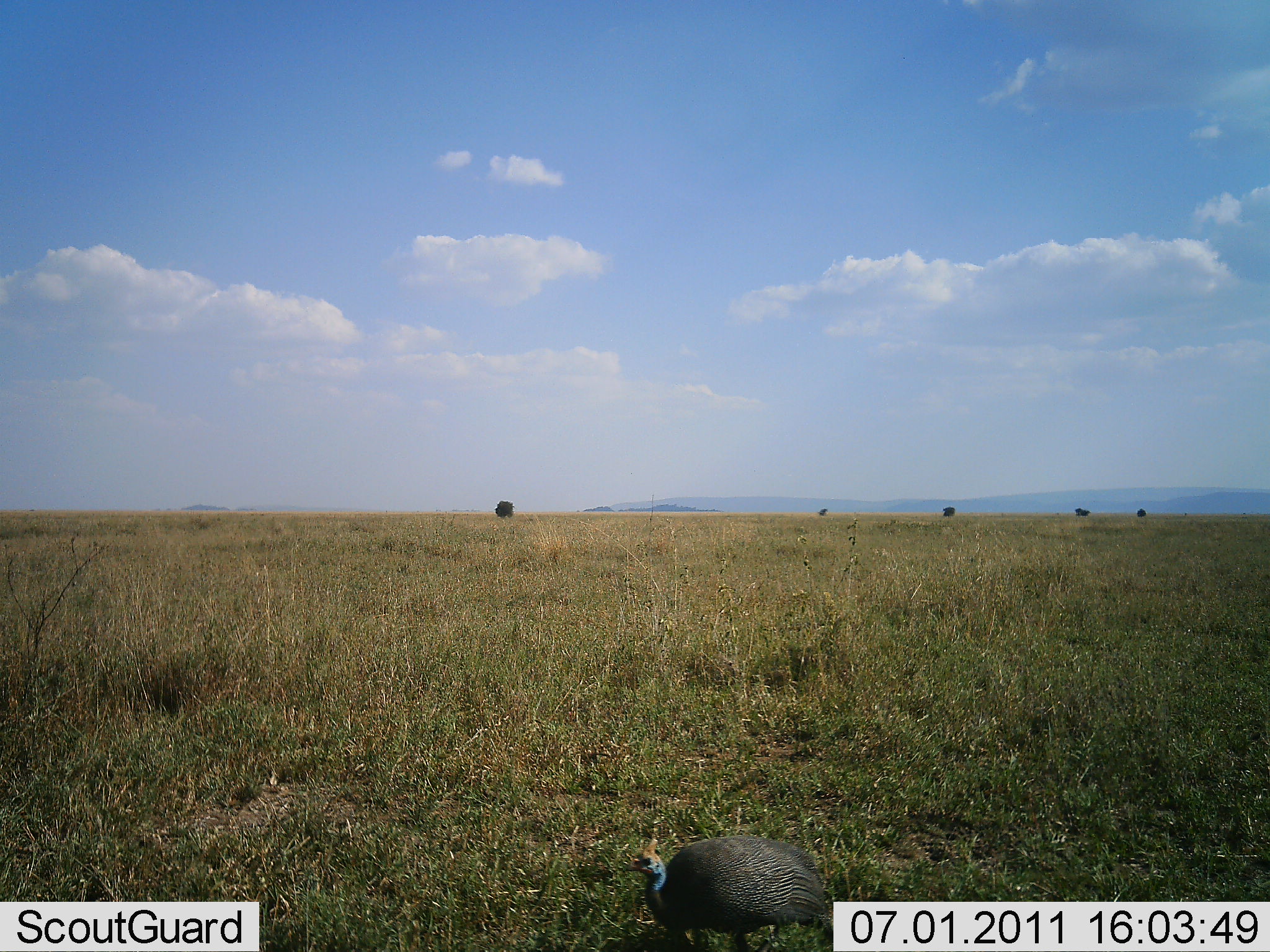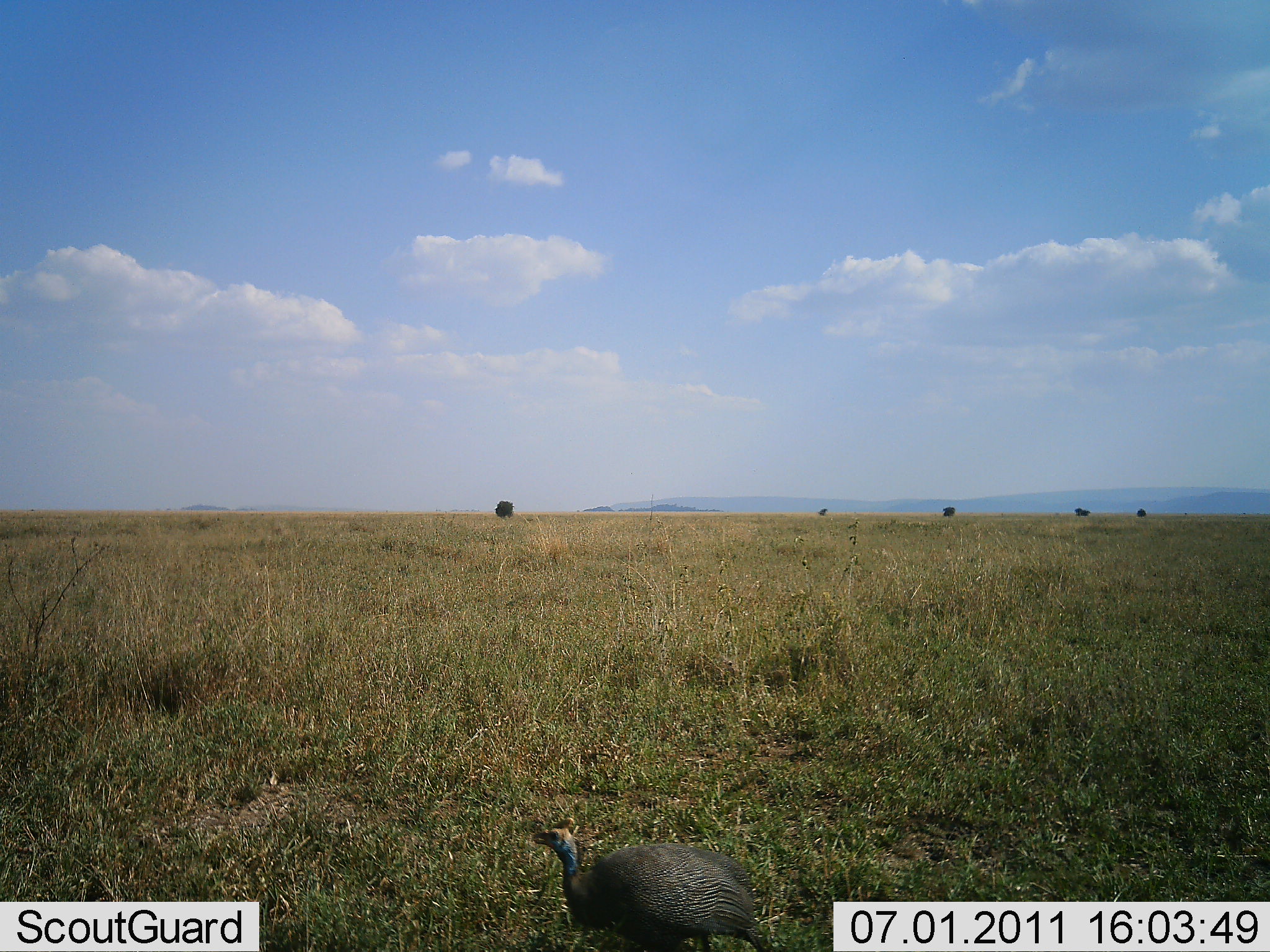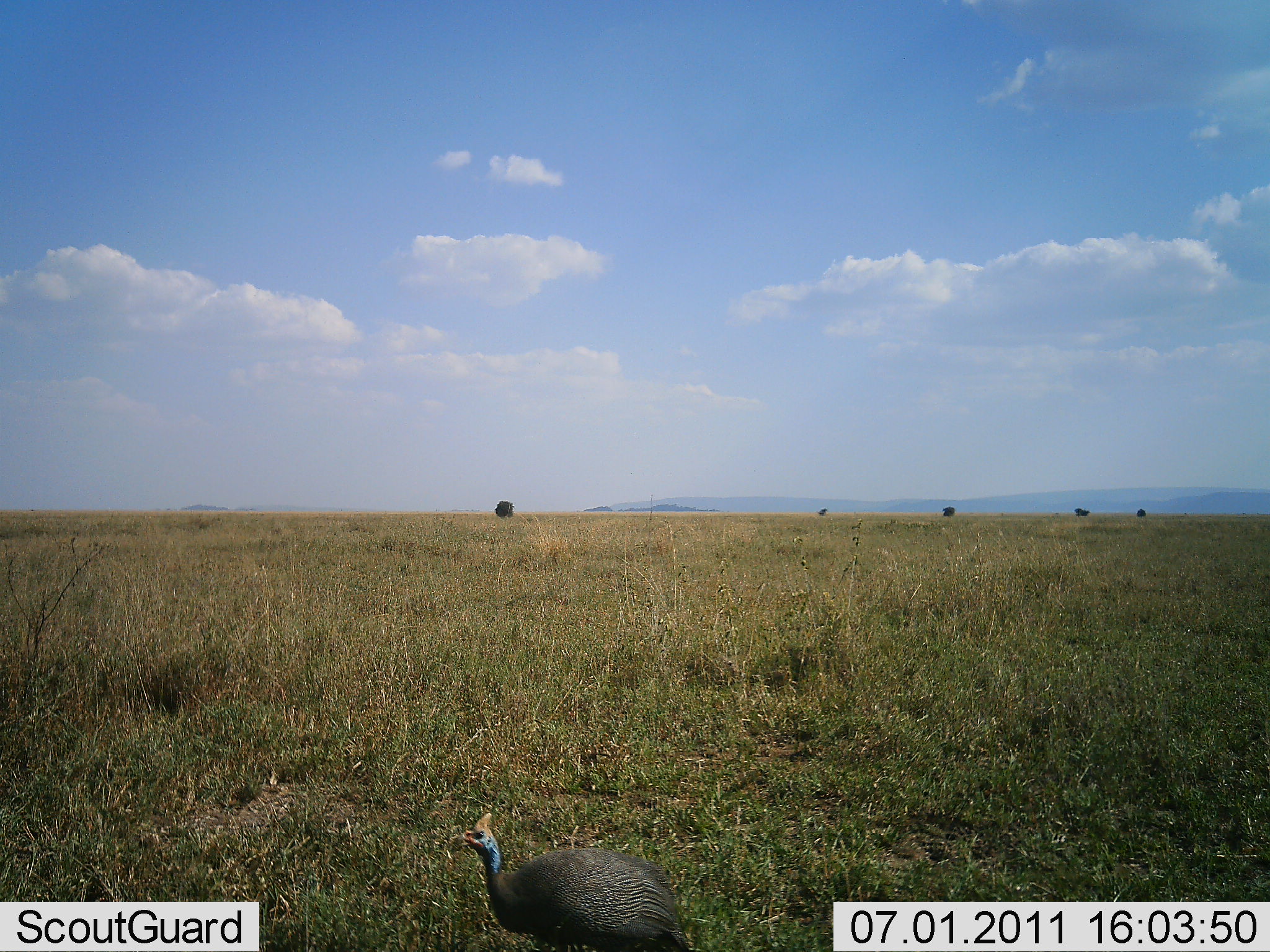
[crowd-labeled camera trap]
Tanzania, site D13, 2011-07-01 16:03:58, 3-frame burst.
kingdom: Animalia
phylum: Chordata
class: Aves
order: Galliformes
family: Numididae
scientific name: Numididae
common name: guinea fowl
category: guineafowl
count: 1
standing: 12%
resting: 0%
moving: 94%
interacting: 0%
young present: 0%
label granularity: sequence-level